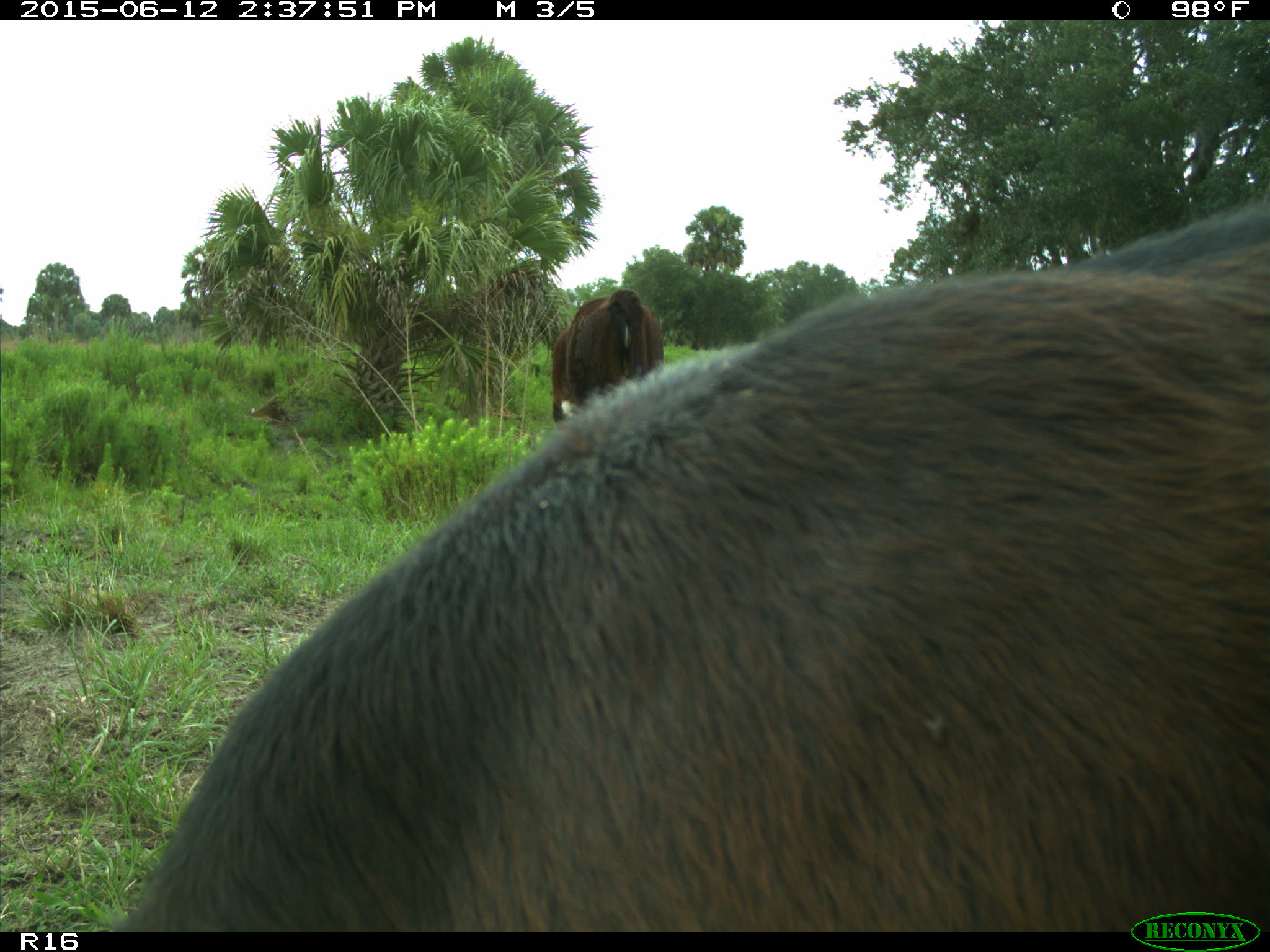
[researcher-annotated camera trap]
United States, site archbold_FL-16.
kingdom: Animalia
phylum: Chordata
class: Mammalia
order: Artiodactyla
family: Bovidae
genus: Bos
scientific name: Bos taurus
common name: domestic cow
Bos taurus (domestic cow).